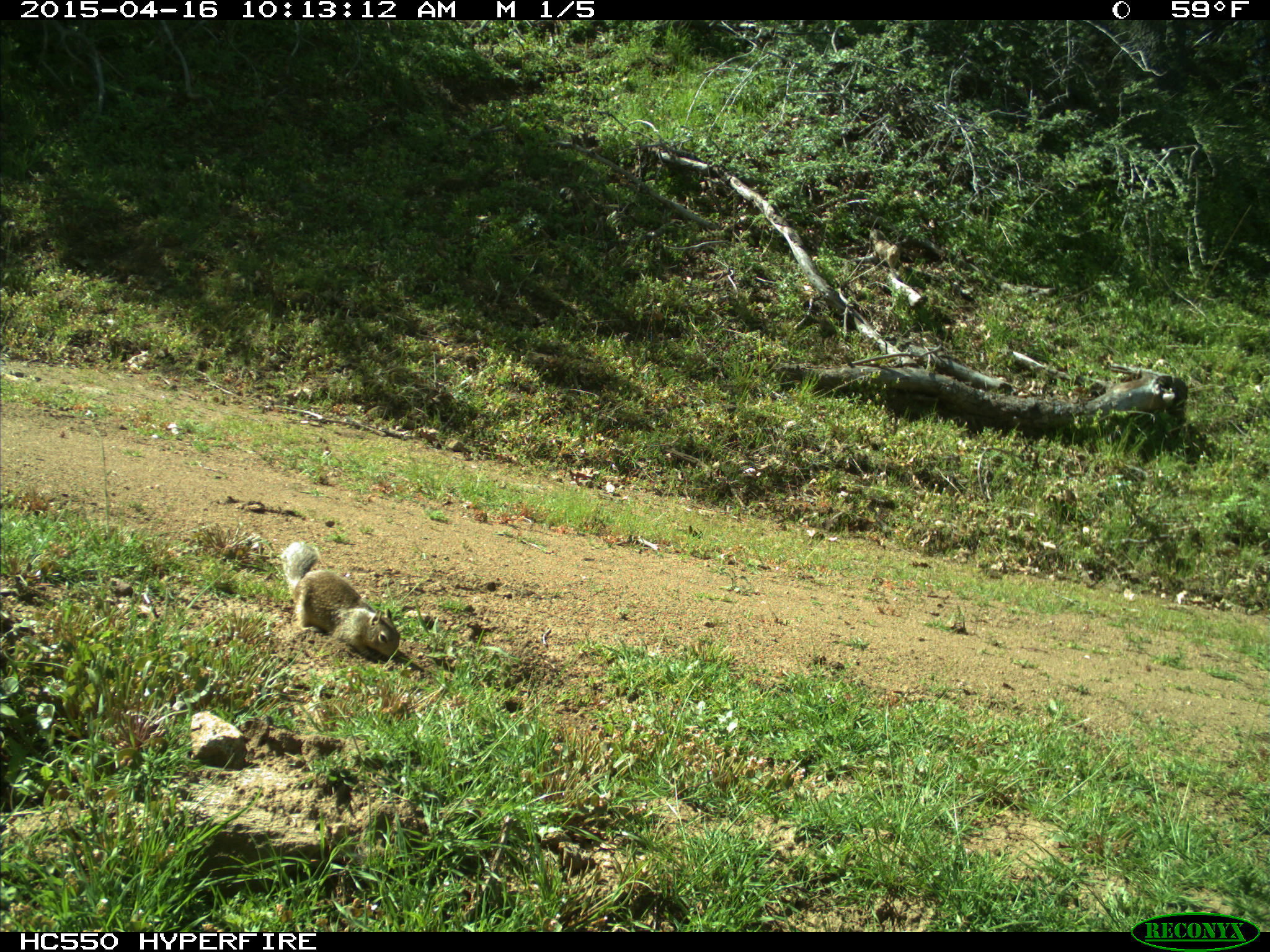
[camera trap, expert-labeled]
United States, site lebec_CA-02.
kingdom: Animalia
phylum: Chordata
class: Mammalia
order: Rodentia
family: Sciuridae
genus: Otospermophilus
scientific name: Otospermophilus beecheyi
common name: california ground squirrel